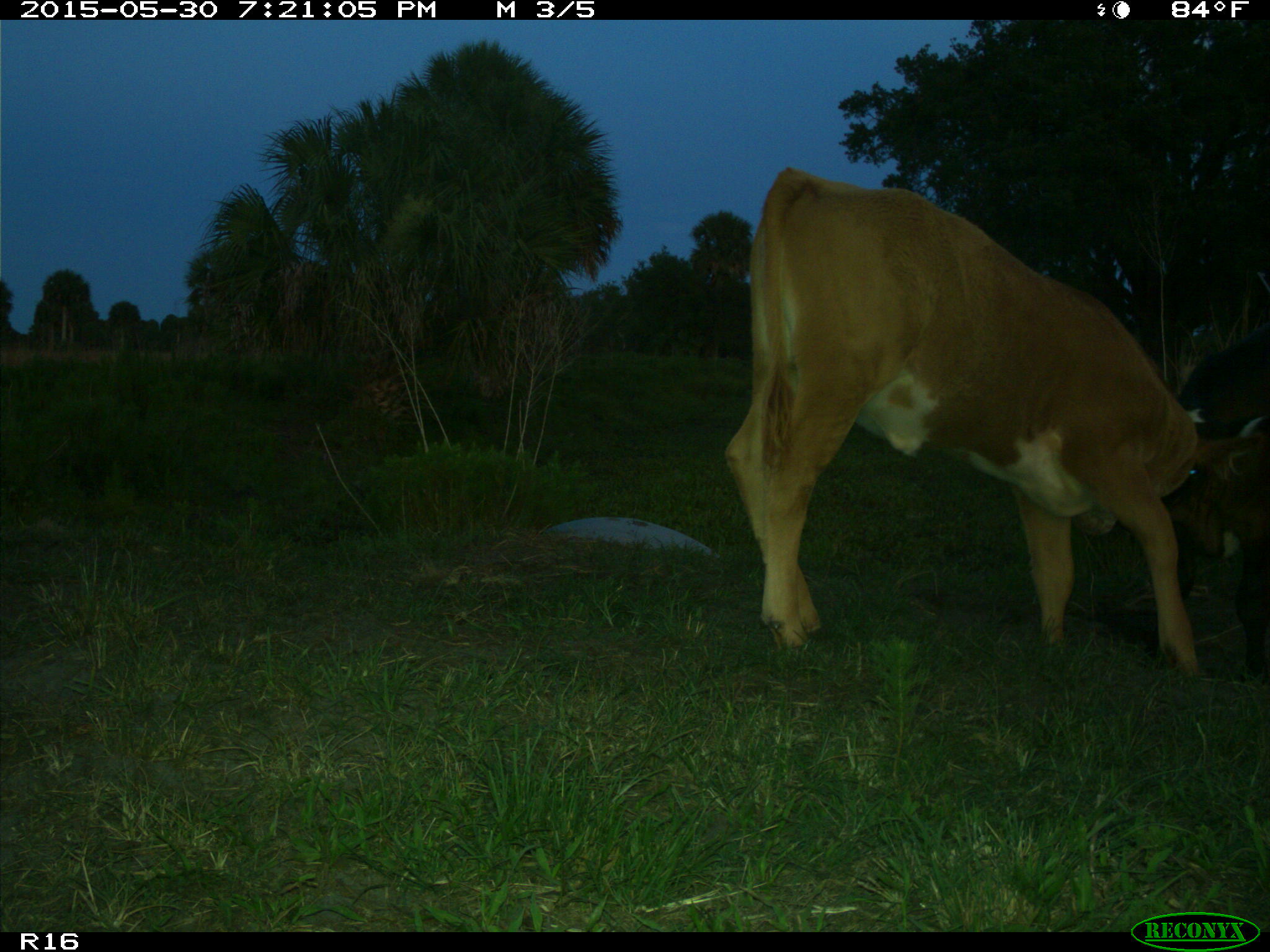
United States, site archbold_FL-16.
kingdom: Animalia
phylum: Chordata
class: Mammalia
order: Artiodactyla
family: Bovidae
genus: Bos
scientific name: Bos taurus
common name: domestic cow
Bos taurus (domestic cow).